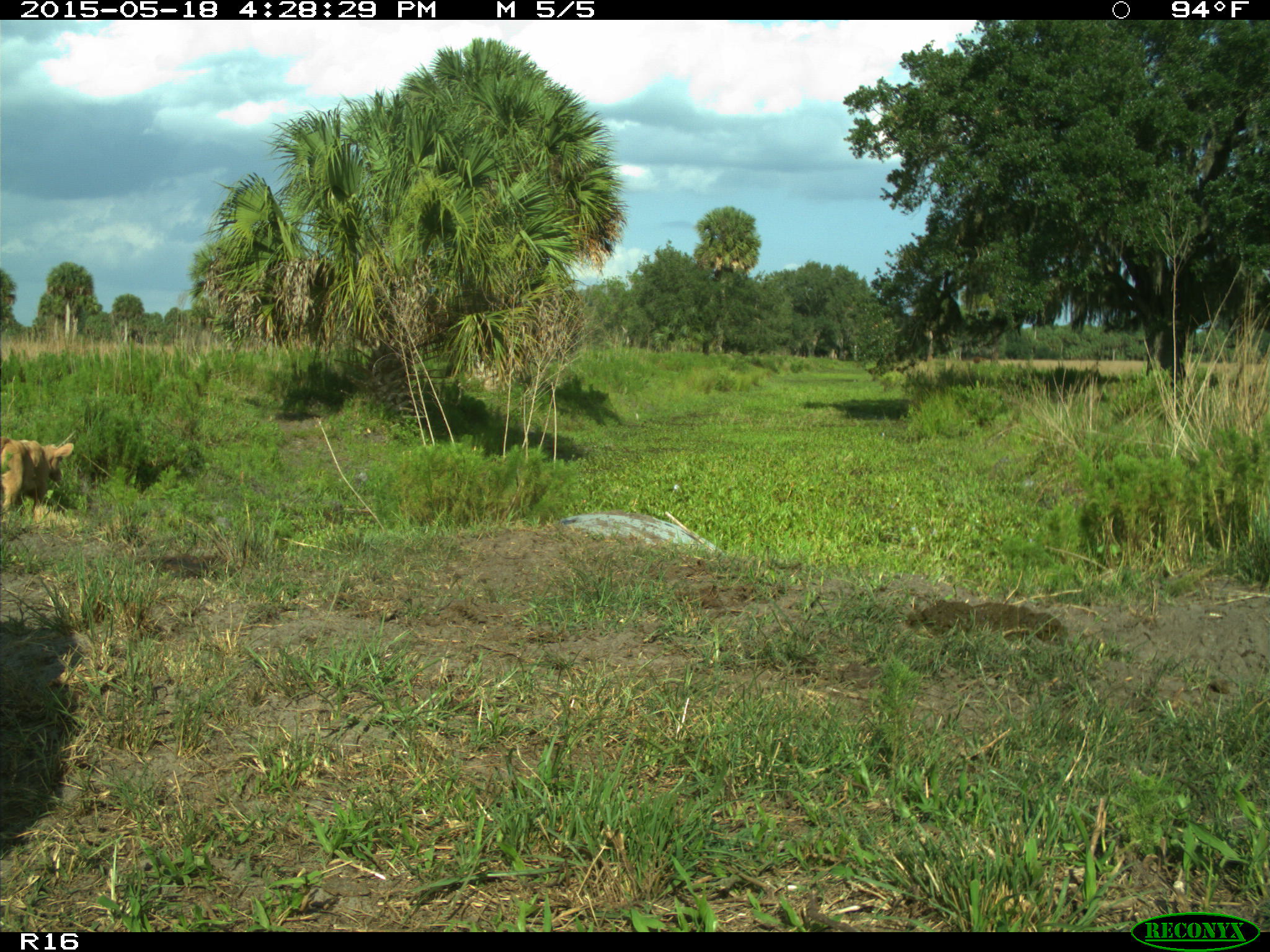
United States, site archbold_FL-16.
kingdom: Animalia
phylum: Chordata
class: Mammalia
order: Artiodactyla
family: Bovidae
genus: Bos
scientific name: Bos taurus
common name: domestic cow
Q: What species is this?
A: Bos taurus (domestic cow).